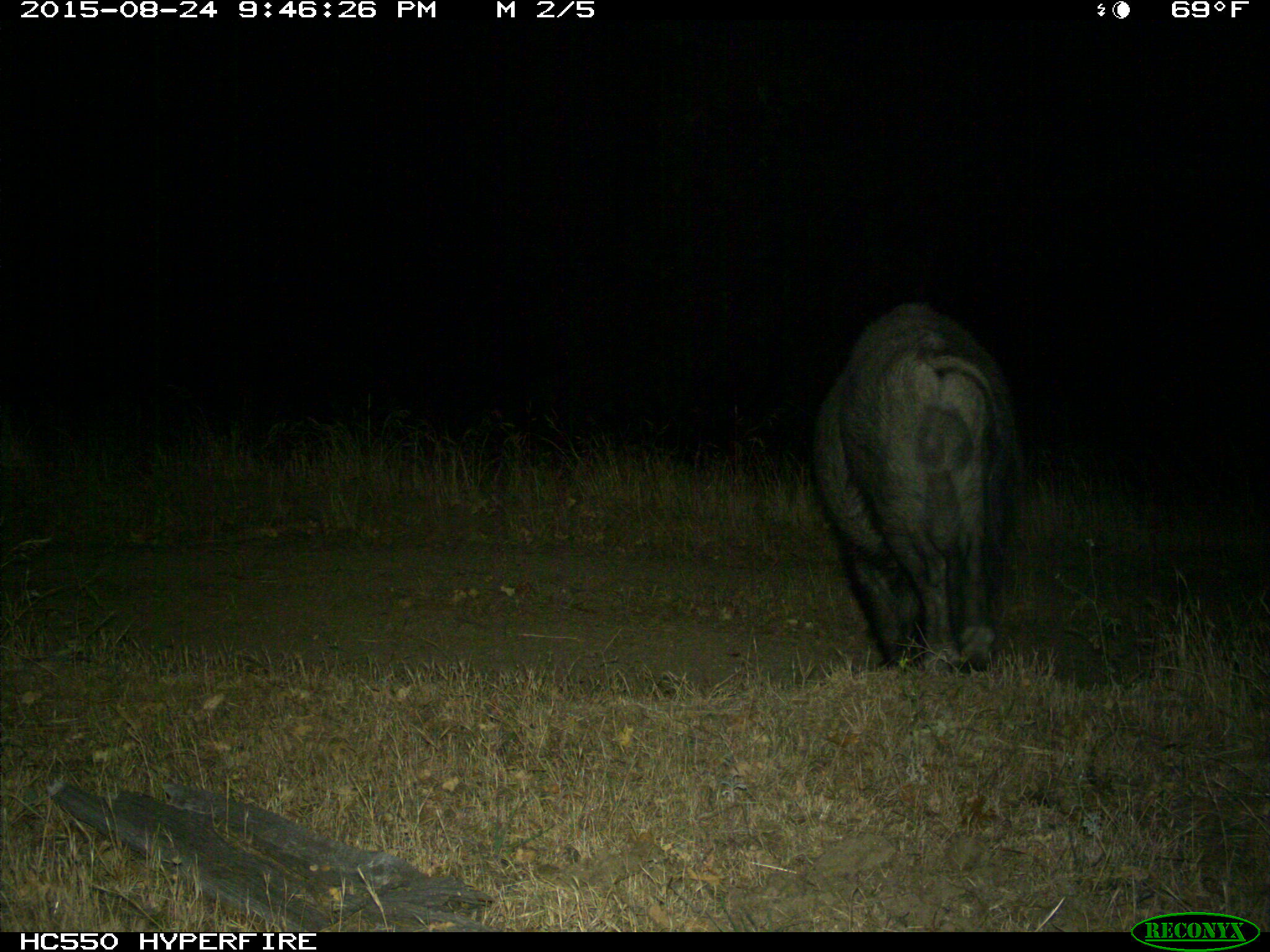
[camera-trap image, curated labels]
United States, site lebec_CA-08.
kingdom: Animalia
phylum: Chordata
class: Mammalia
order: Artiodactyla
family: Suidae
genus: Sus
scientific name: Sus scrofa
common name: wild boar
Sus scrofa (wild boar).